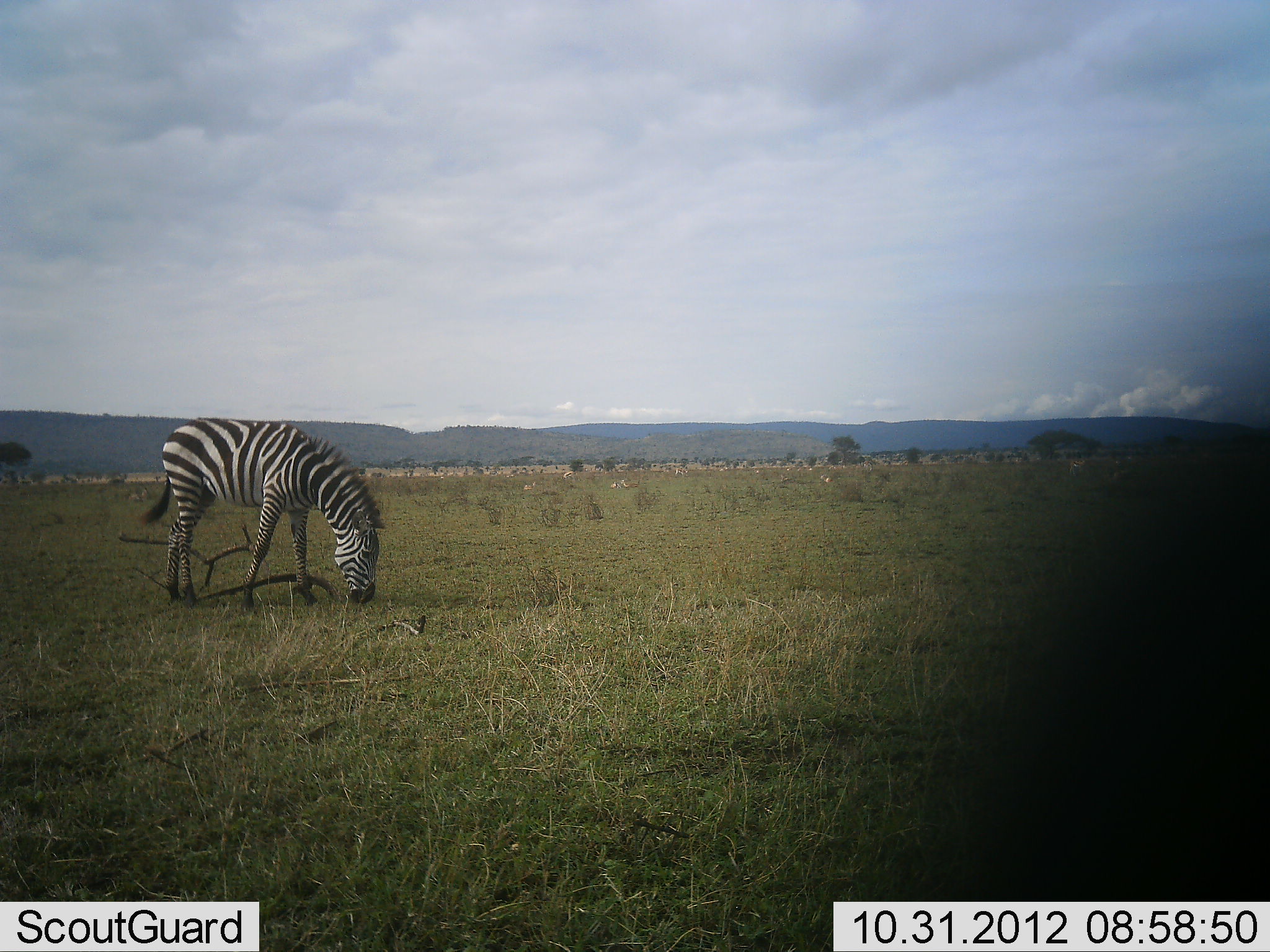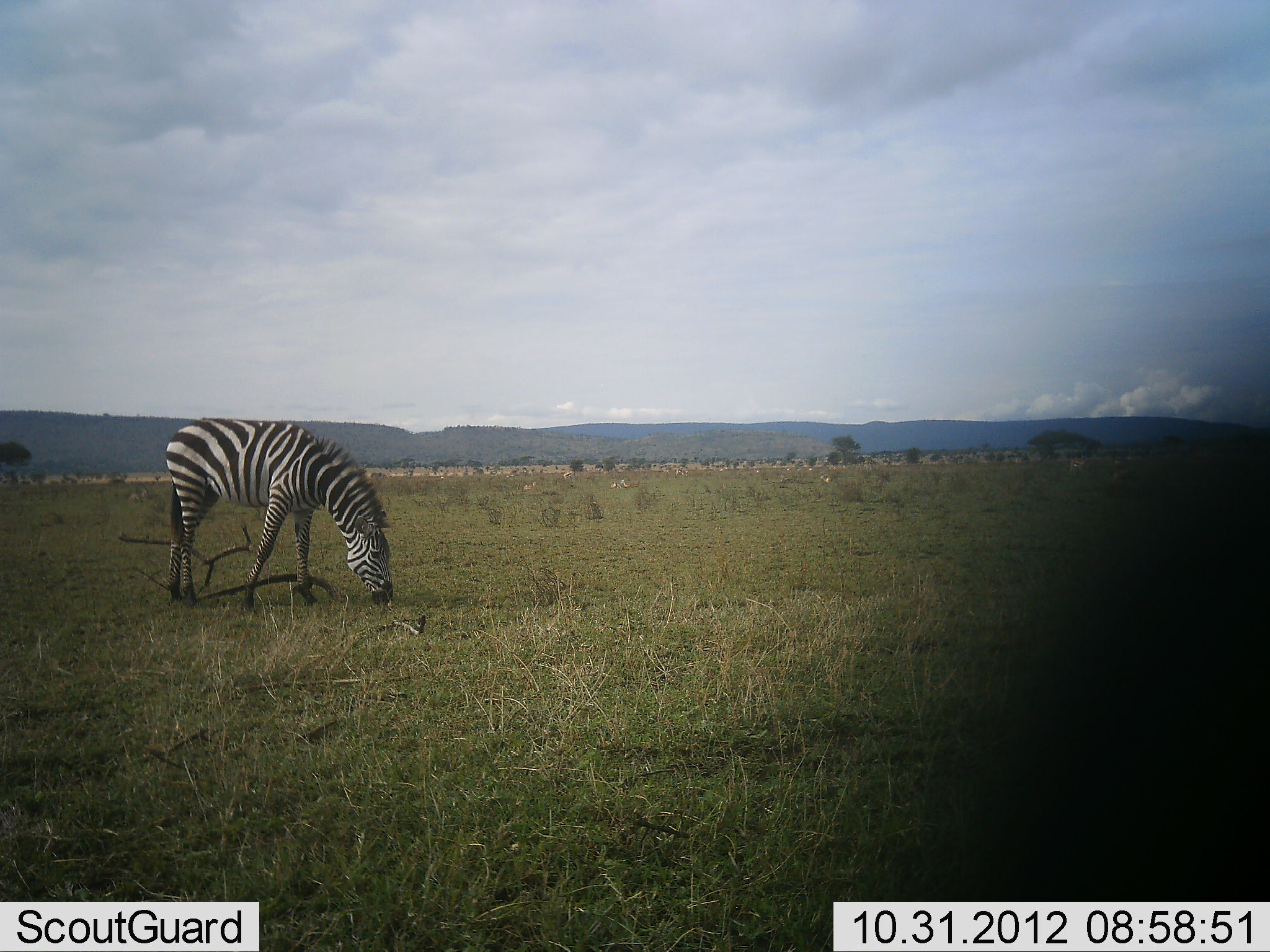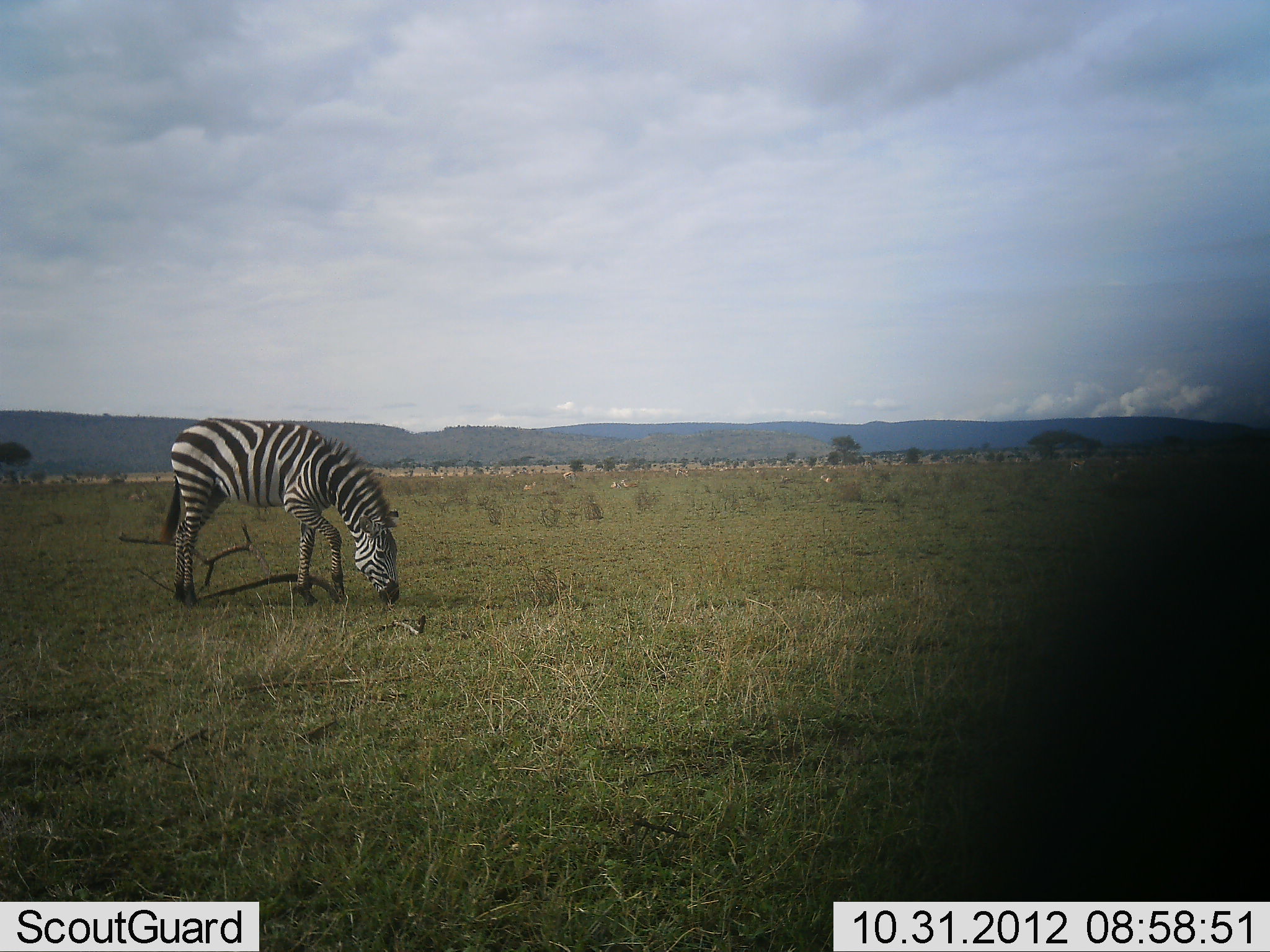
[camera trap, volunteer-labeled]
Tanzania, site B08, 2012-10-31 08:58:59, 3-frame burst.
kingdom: Animalia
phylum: Chordata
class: Mammalia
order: Perissodactyla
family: Equidae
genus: Equus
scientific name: Equus quagga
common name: plains zebra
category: zebra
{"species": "zebra (plains zebra) (Equus quagga)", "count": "1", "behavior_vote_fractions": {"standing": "9%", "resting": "0%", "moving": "0%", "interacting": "0%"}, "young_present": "0%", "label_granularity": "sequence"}